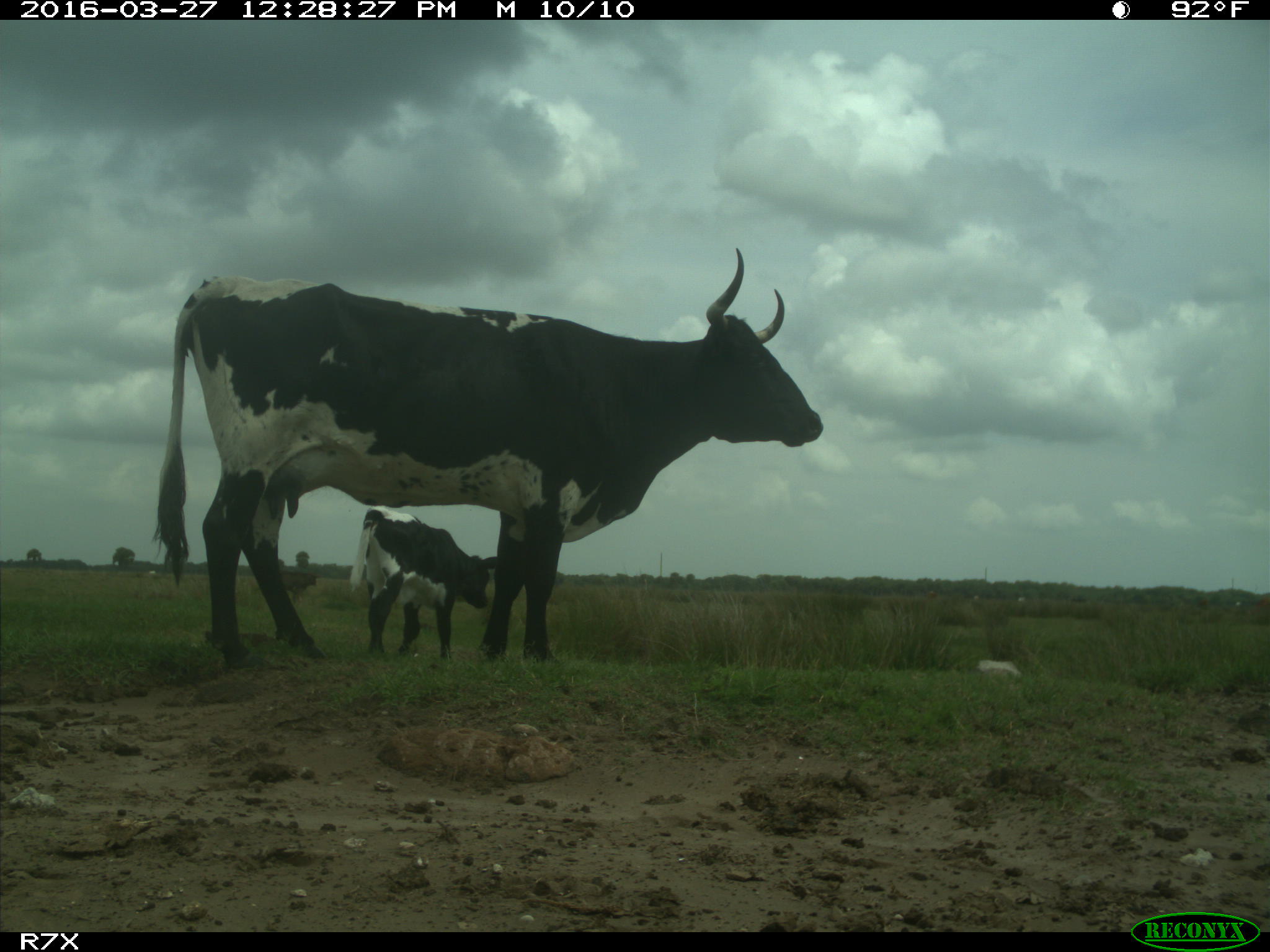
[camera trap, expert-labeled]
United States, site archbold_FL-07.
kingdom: Animalia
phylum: Chordata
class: Mammalia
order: Artiodactyla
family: Bovidae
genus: Bos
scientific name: Bos taurus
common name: domestic cow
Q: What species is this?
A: Bos taurus (domestic cow).